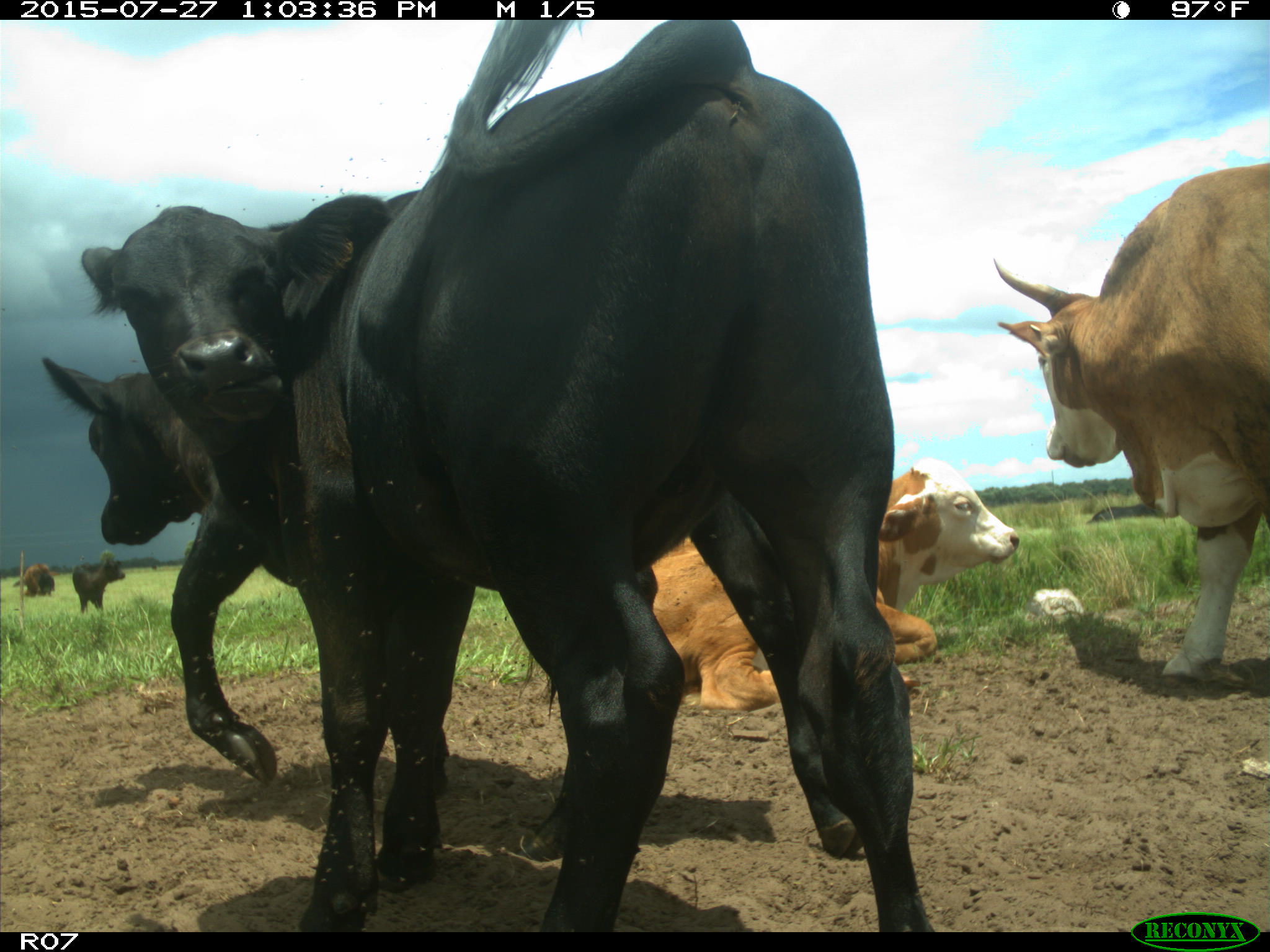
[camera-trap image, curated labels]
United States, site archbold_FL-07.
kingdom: Animalia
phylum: Chordata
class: Mammalia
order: Artiodactyla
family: Bovidae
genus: Bos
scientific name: Bos taurus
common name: domestic cow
Bos taurus (domestic cow).